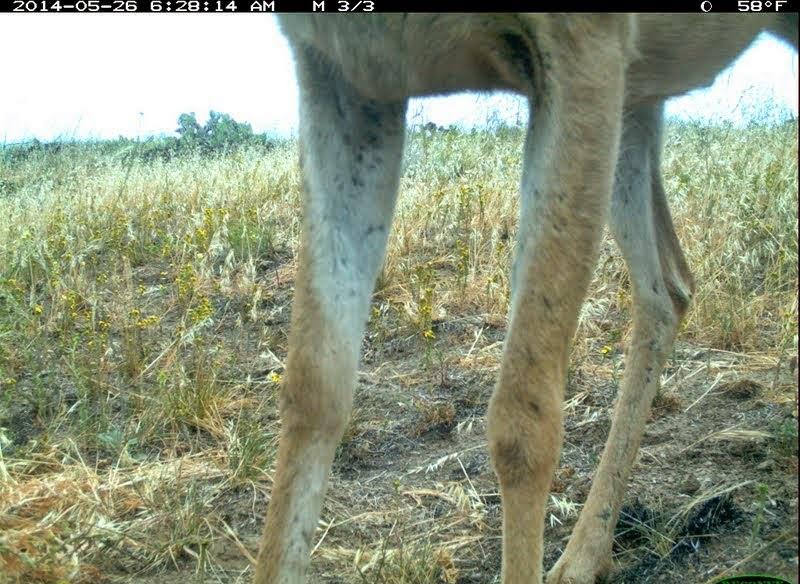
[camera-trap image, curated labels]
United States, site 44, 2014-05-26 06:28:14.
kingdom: Animalia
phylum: Chordata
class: Mammalia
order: Artiodactyla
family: Cervidae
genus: Odocoileus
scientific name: Odocoileus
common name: deer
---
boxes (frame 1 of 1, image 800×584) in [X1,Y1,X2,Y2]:
deer: [244,12,800,582]